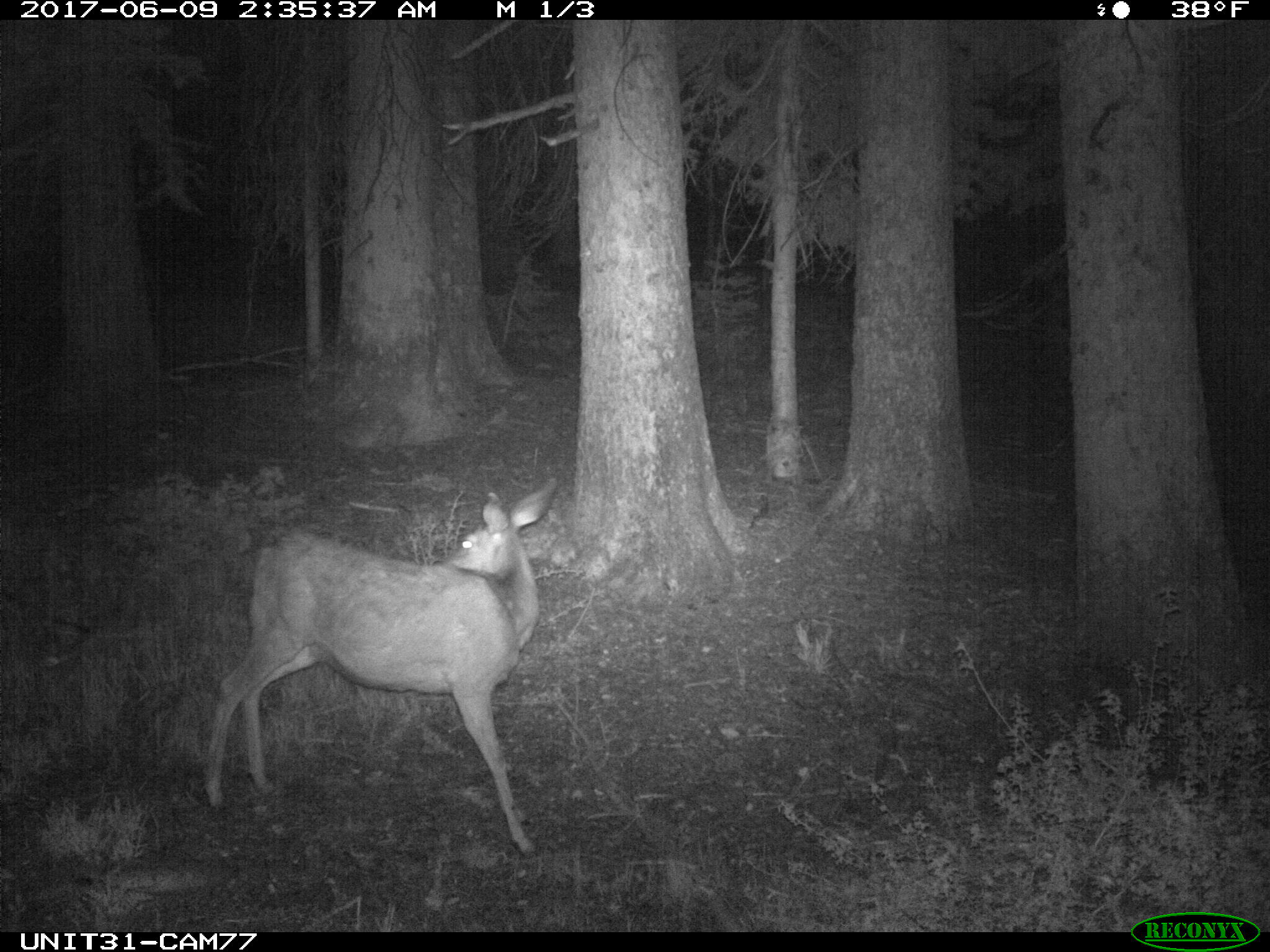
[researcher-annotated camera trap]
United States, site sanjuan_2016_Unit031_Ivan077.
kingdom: Animalia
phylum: Chordata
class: Mammalia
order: Artiodactyla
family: Cervidae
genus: Odocoileus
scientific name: Odocoileus hemionus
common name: mule deer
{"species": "Odocoileus hemionus (mule deer)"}